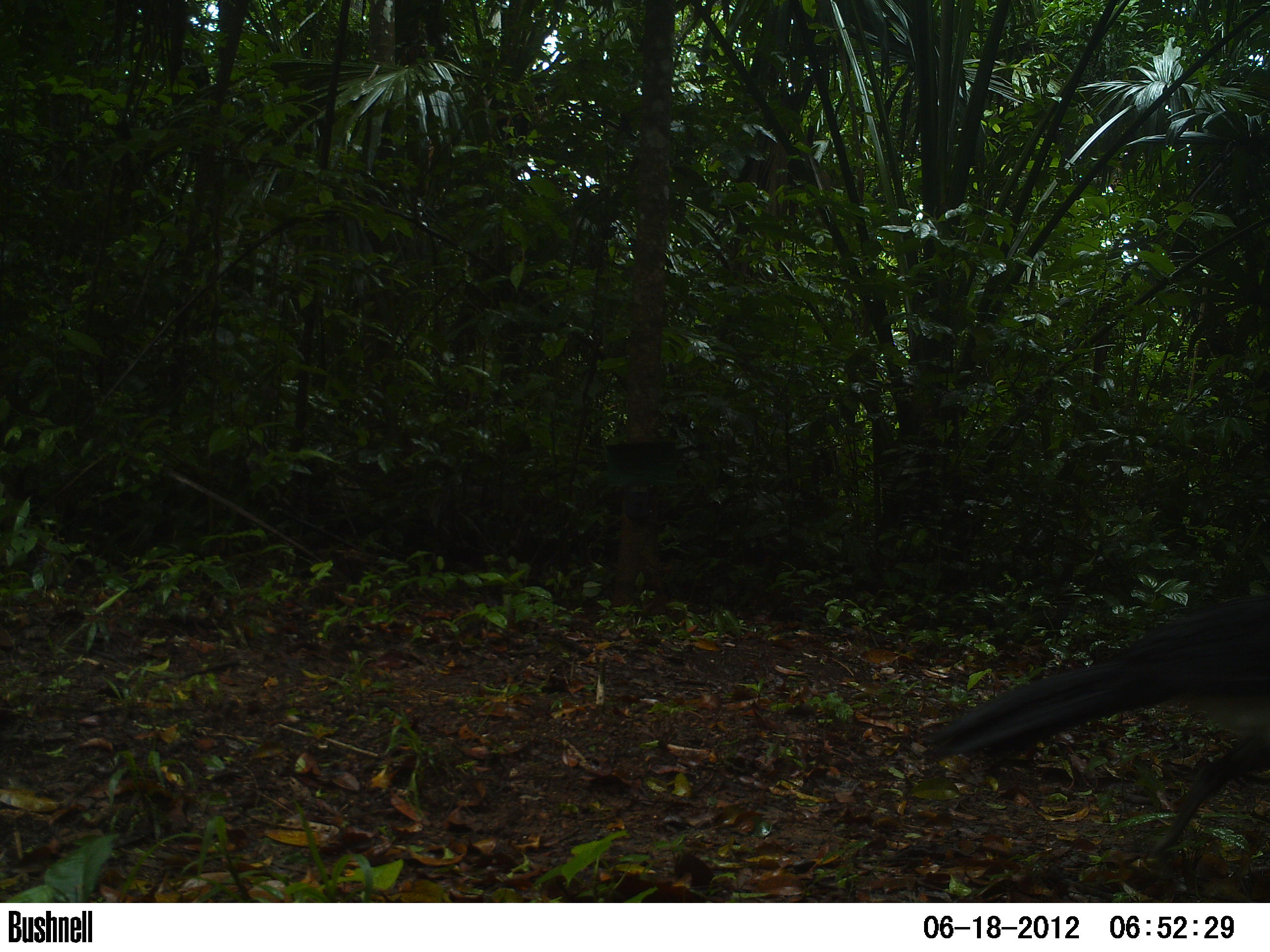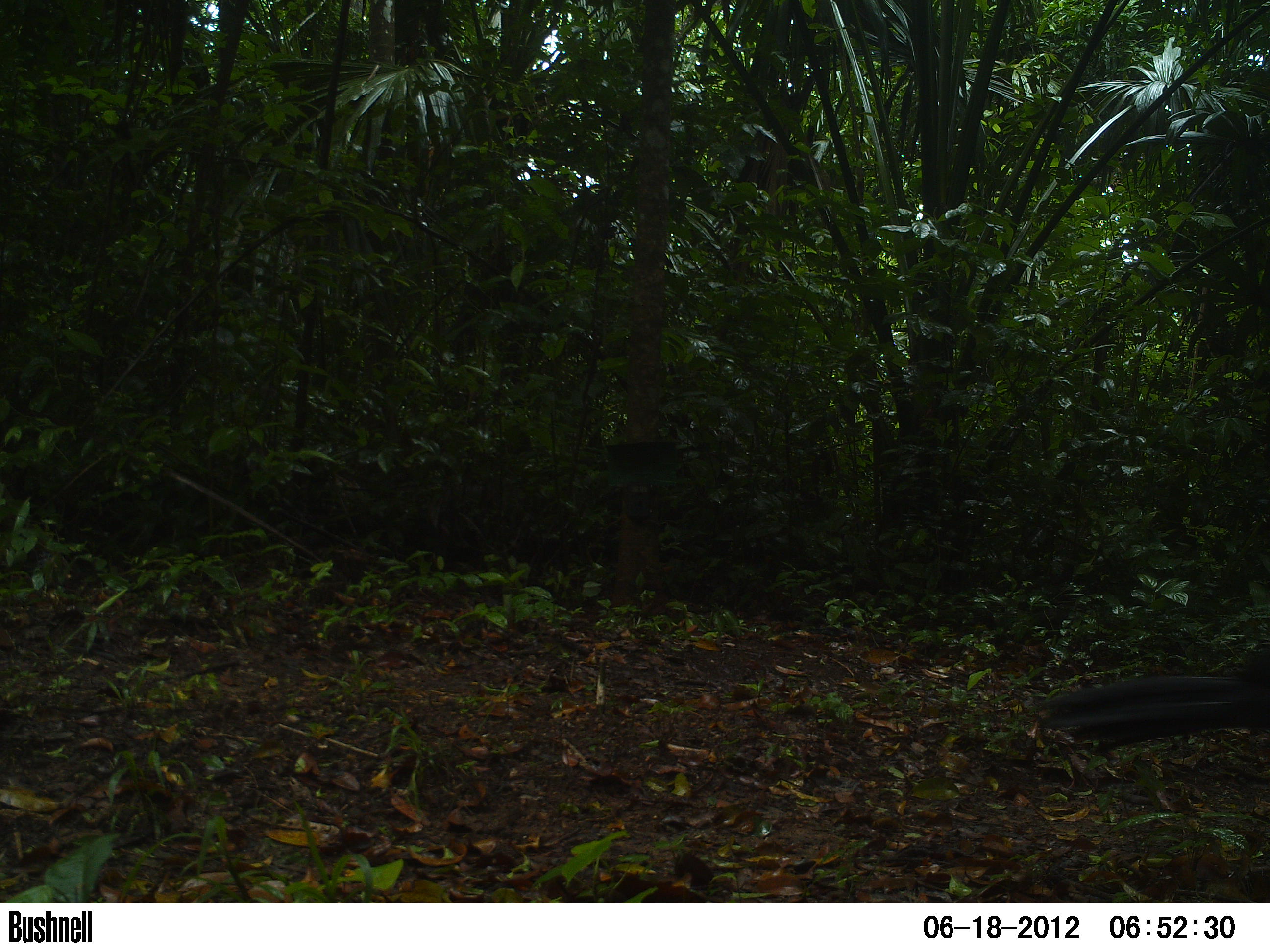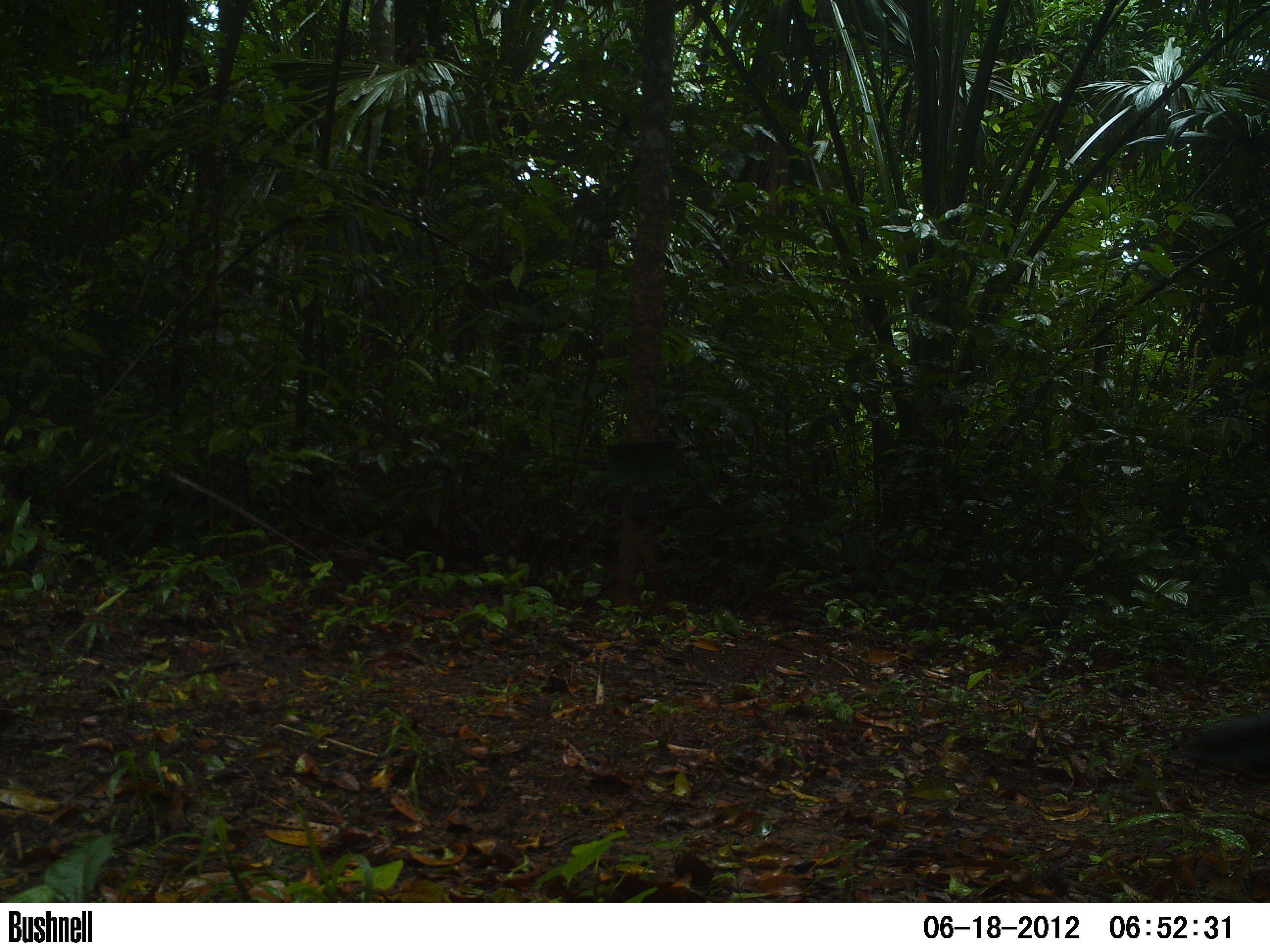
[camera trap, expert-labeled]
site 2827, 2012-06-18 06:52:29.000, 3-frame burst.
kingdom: Animalia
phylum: Chordata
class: Aves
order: Galliformes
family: Cracidae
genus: Crax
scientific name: Crax rubra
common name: great curassow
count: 1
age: adult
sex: male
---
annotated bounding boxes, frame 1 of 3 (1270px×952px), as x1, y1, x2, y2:
crax rubra: 925, 590, 1270, 862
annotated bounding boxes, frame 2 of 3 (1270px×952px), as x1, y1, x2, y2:
crax rubra: 1038, 647, 1270, 756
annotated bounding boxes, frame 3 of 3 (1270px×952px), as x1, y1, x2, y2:
crax rubra: 1165, 710, 1270, 781